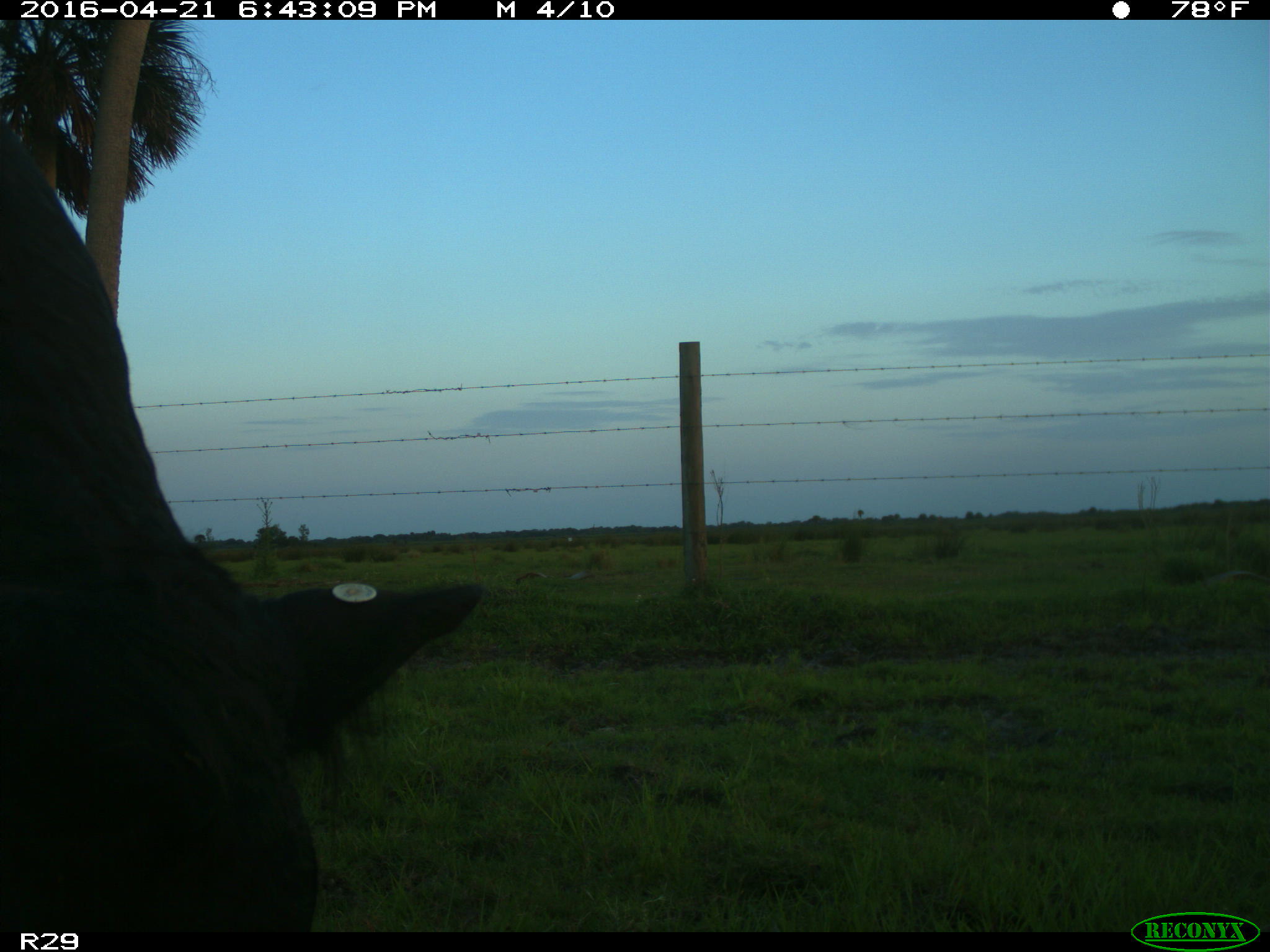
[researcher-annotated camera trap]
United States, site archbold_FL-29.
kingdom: Animalia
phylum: Chordata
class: Mammalia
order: Artiodactyla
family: Bovidae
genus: Bos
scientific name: Bos taurus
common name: domestic cow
Bos taurus (domestic cow).